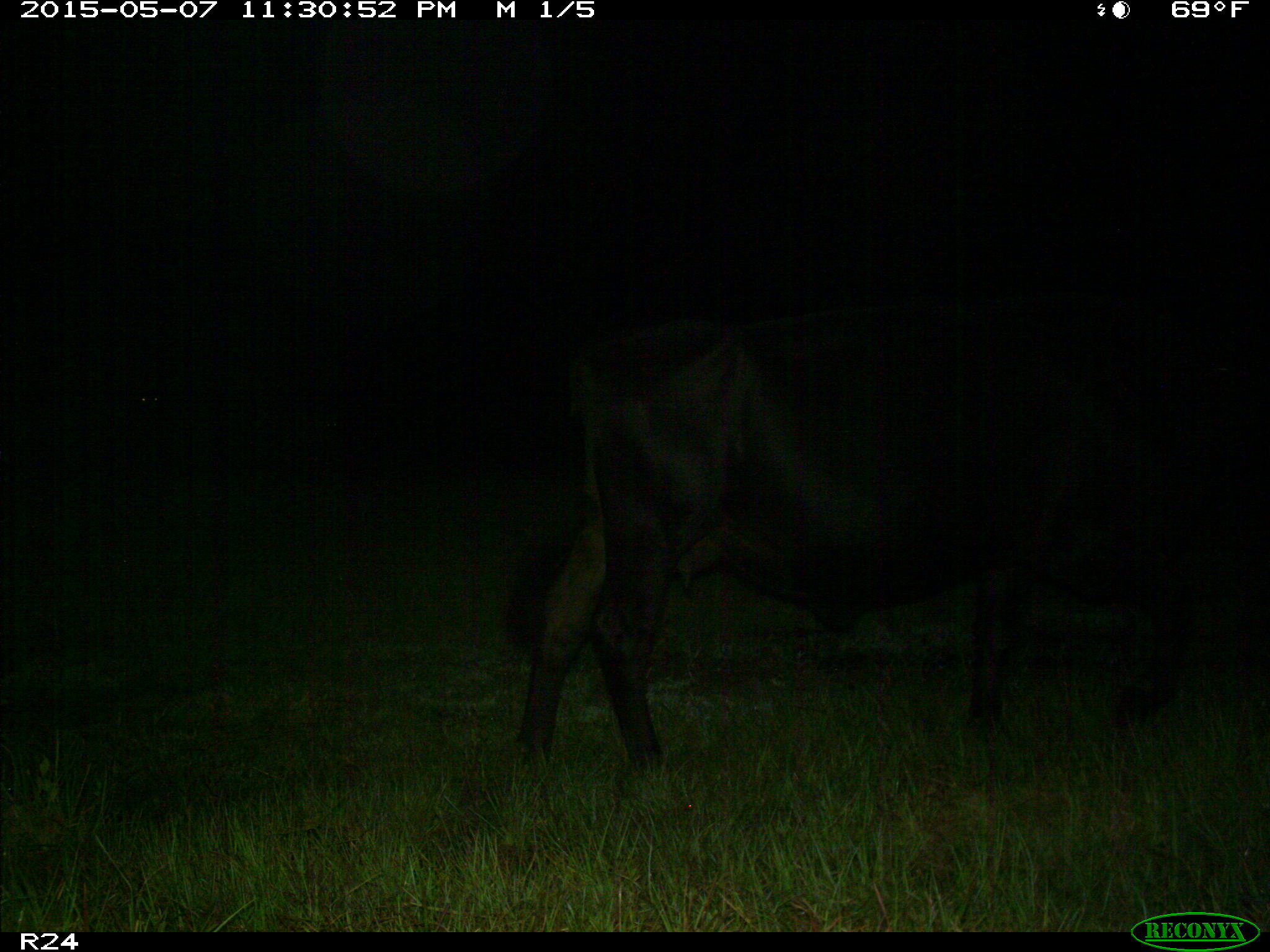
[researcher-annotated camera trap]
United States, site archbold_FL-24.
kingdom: Animalia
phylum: Chordata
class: Mammalia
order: Artiodactyla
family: Bovidae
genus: Bos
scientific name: Bos taurus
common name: domestic cow